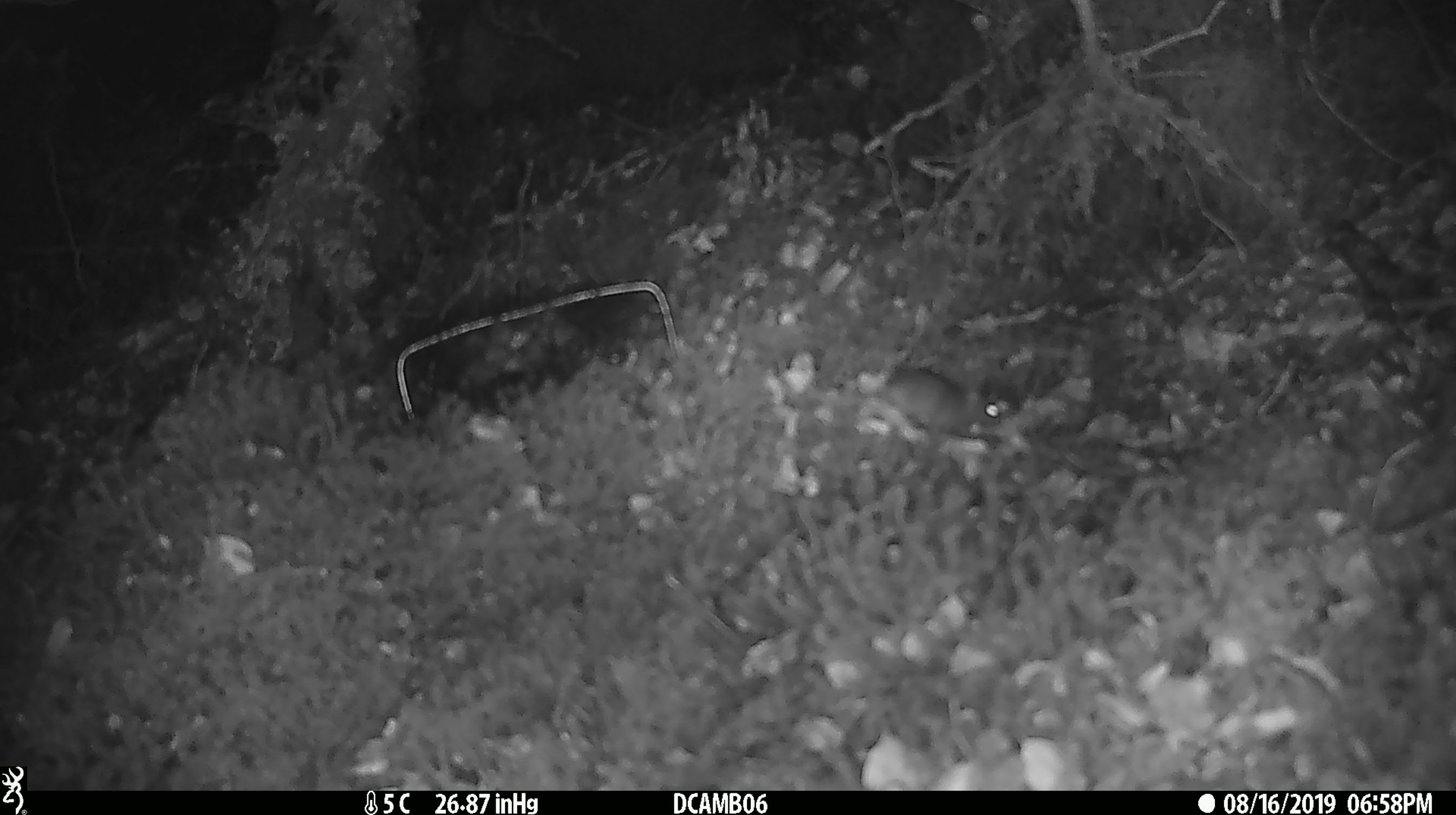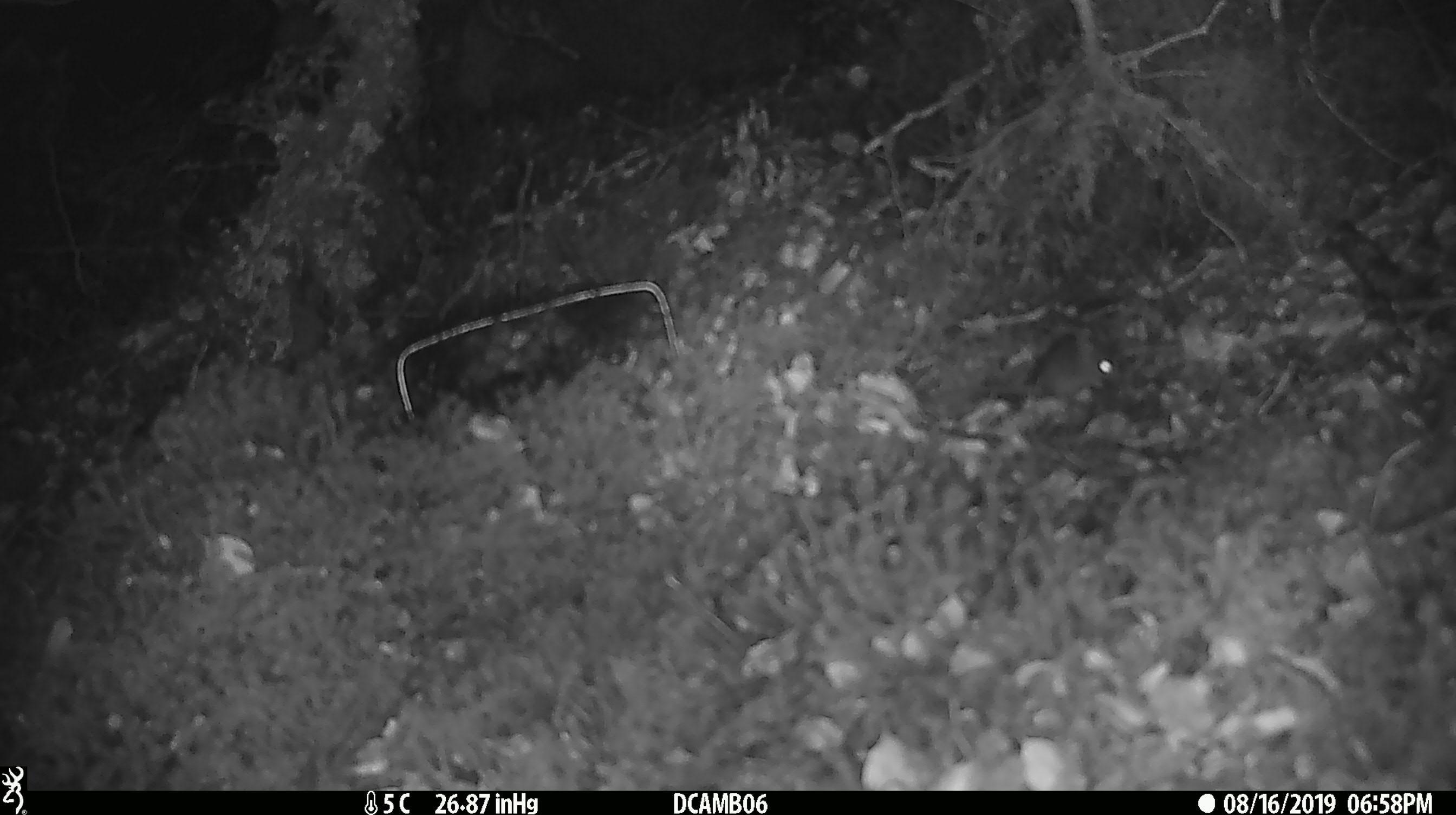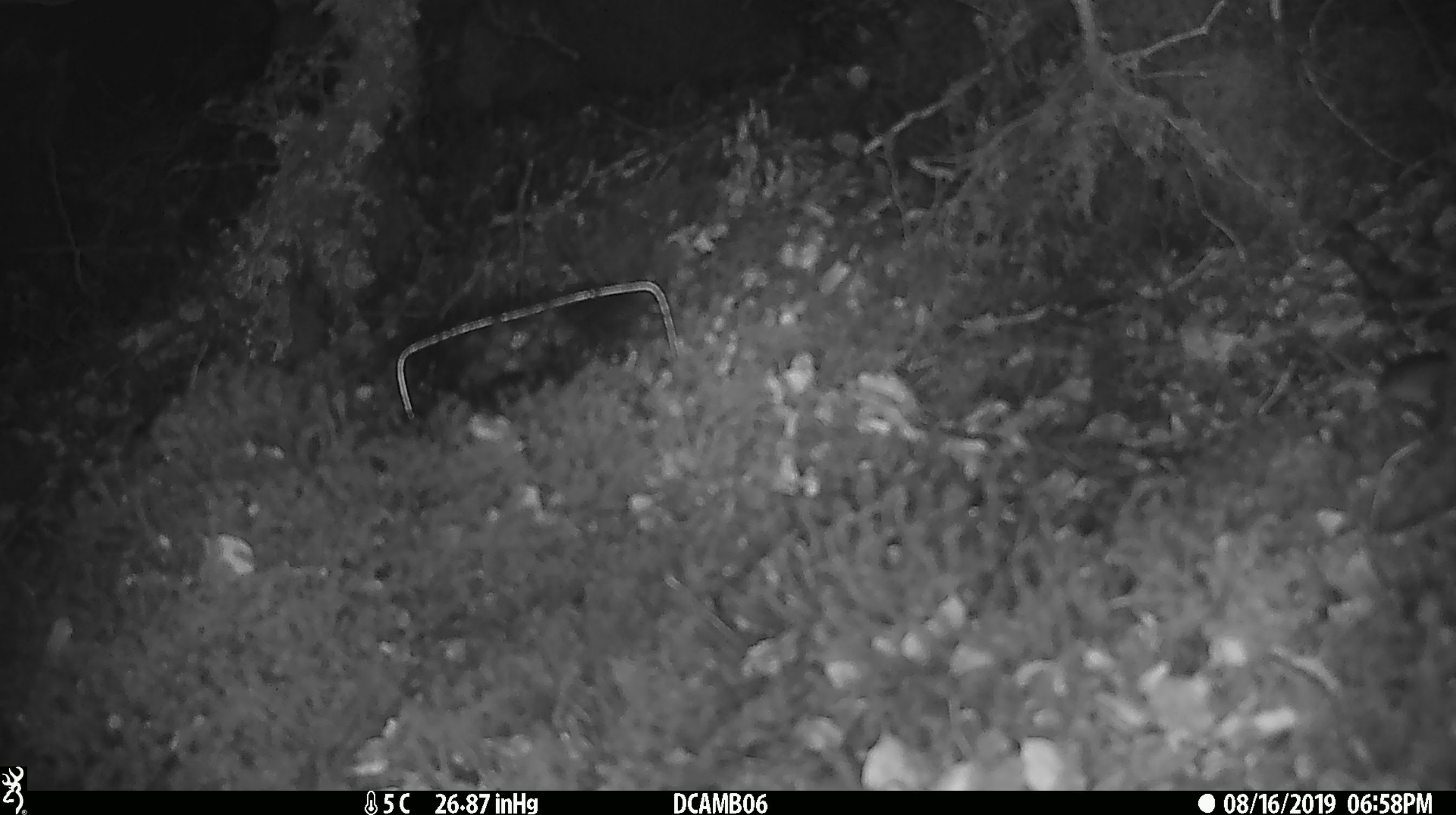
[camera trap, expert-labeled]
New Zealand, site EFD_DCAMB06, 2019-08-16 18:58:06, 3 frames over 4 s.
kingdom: Animalia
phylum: Chordata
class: Mammalia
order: Rodentia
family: Muridae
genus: Mus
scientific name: Mus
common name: mouse